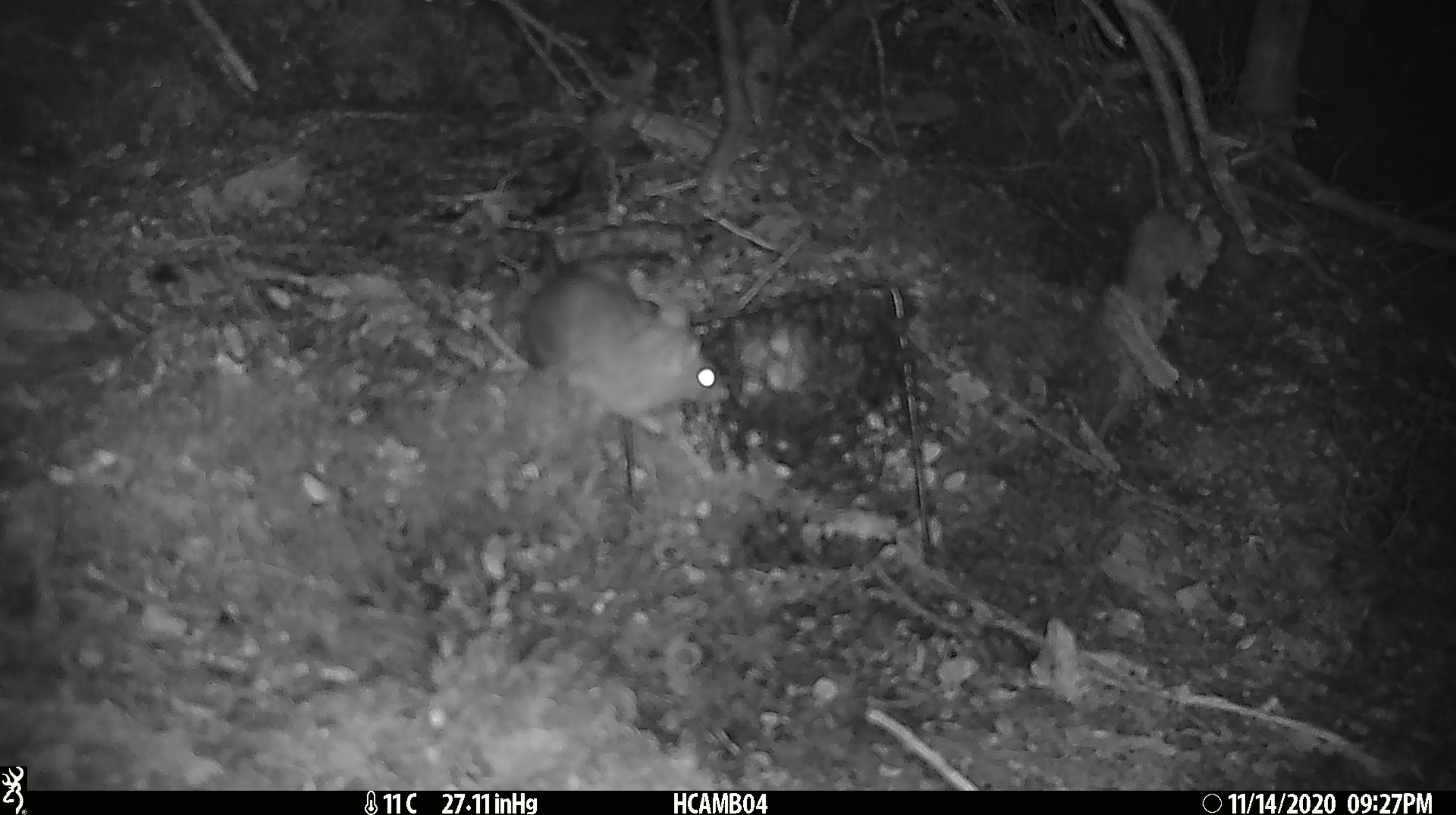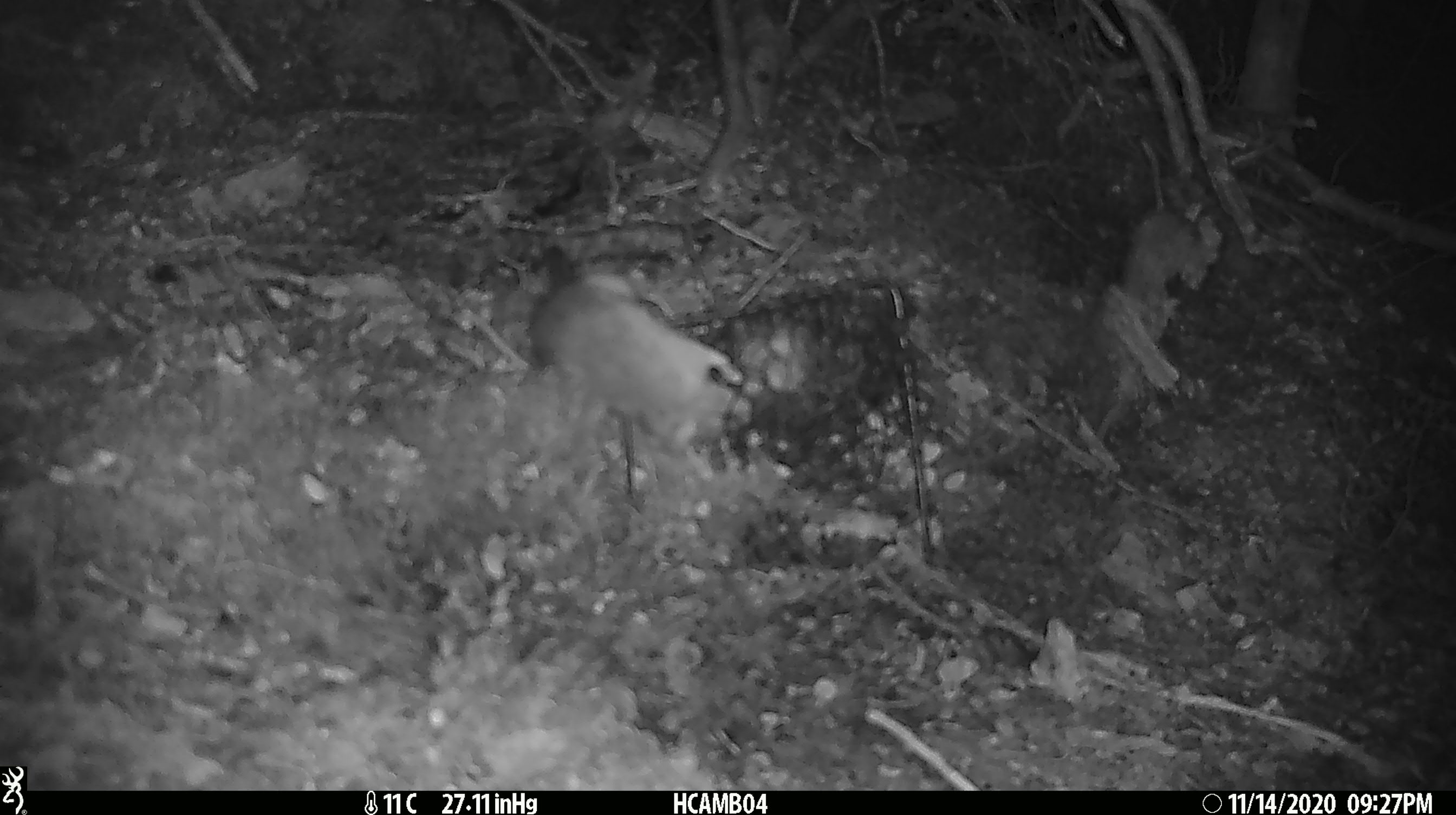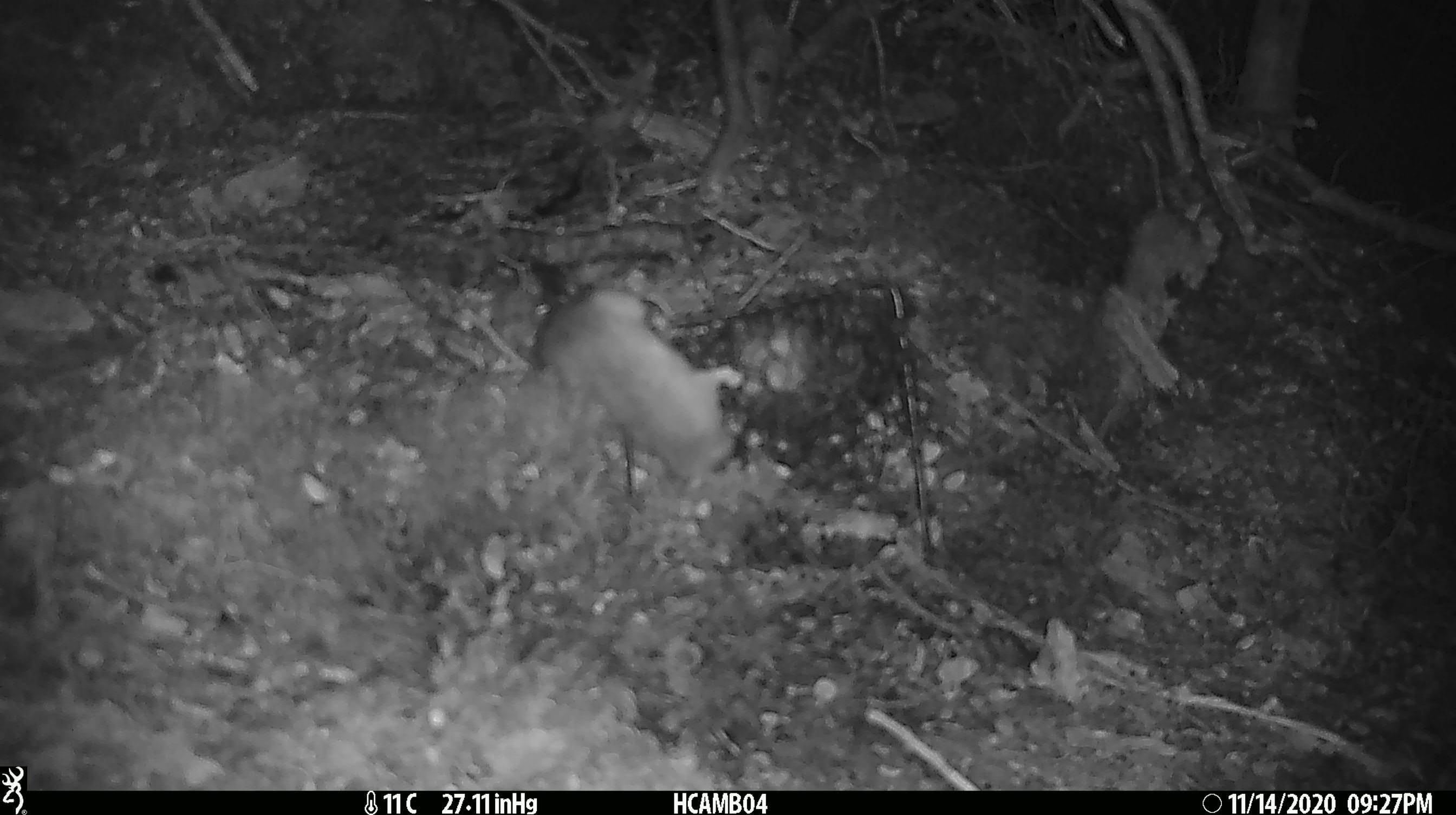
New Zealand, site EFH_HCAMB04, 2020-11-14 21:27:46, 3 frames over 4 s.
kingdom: Animalia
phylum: Chordata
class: Mammalia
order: Rodentia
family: Muridae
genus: Rattus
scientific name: Rattus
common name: rat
Rat (Rattus).